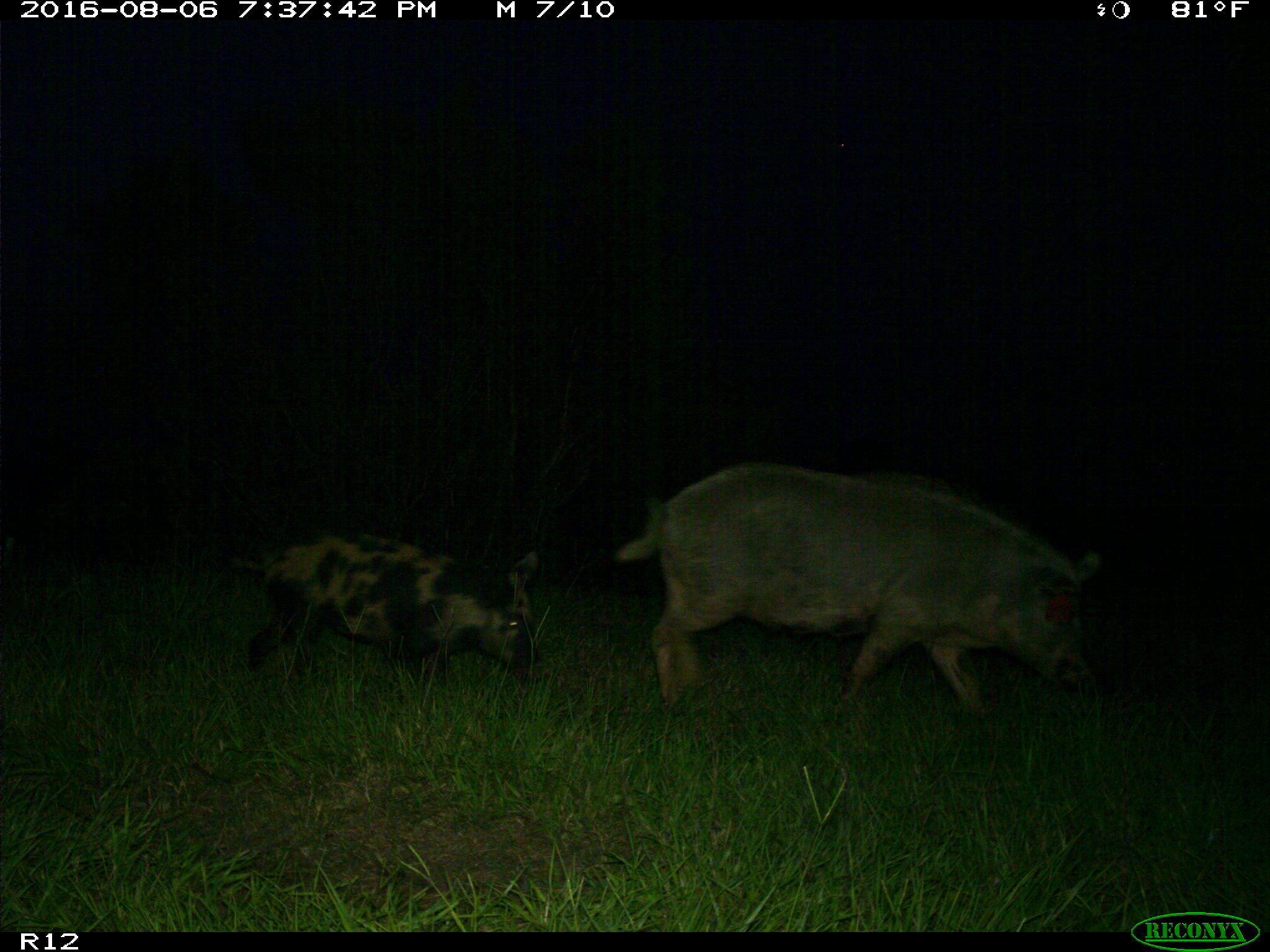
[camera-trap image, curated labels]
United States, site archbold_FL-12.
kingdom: Animalia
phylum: Chordata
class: Mammalia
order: Artiodactyla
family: Suidae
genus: Sus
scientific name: Sus scrofa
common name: wild boar